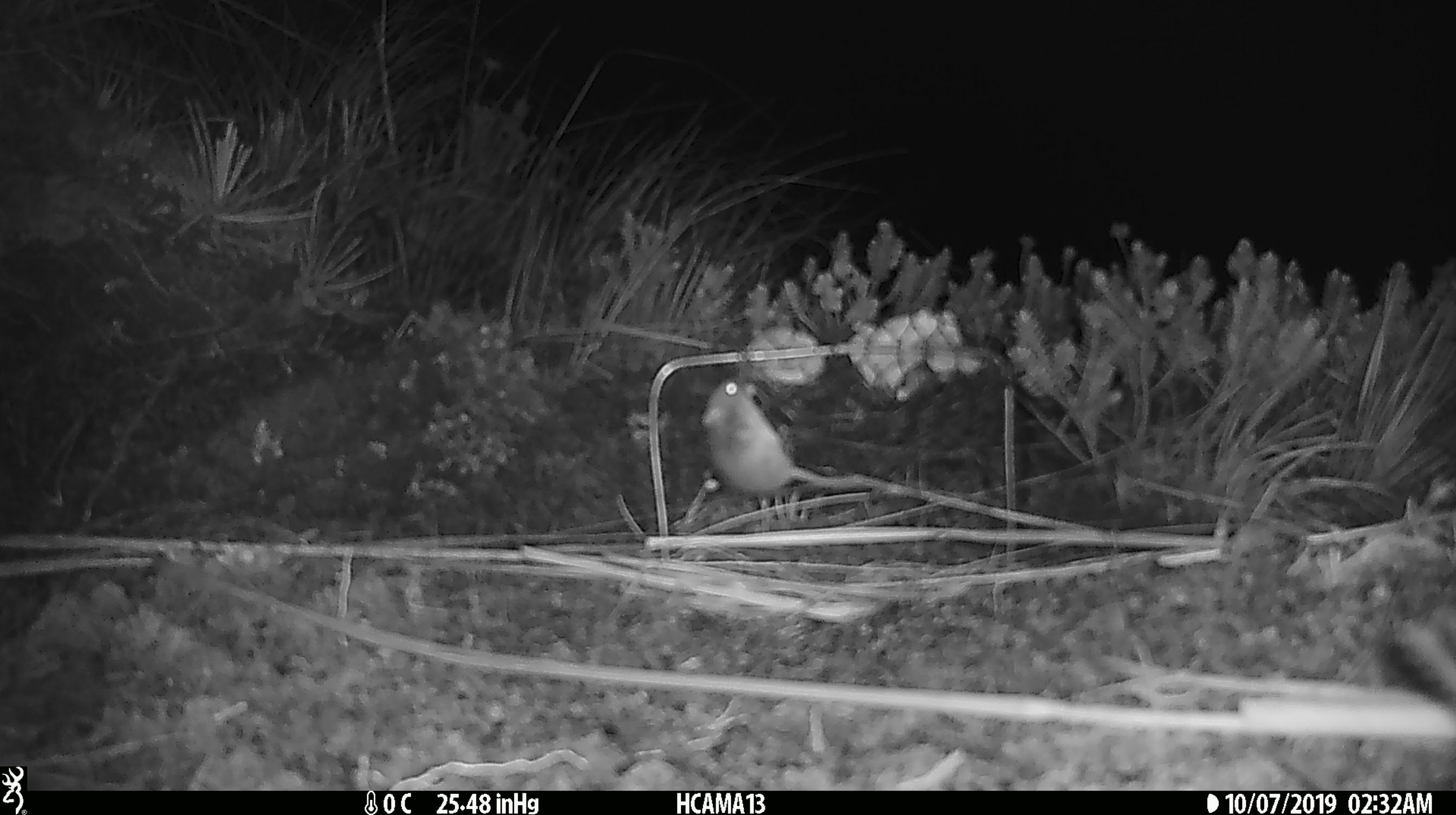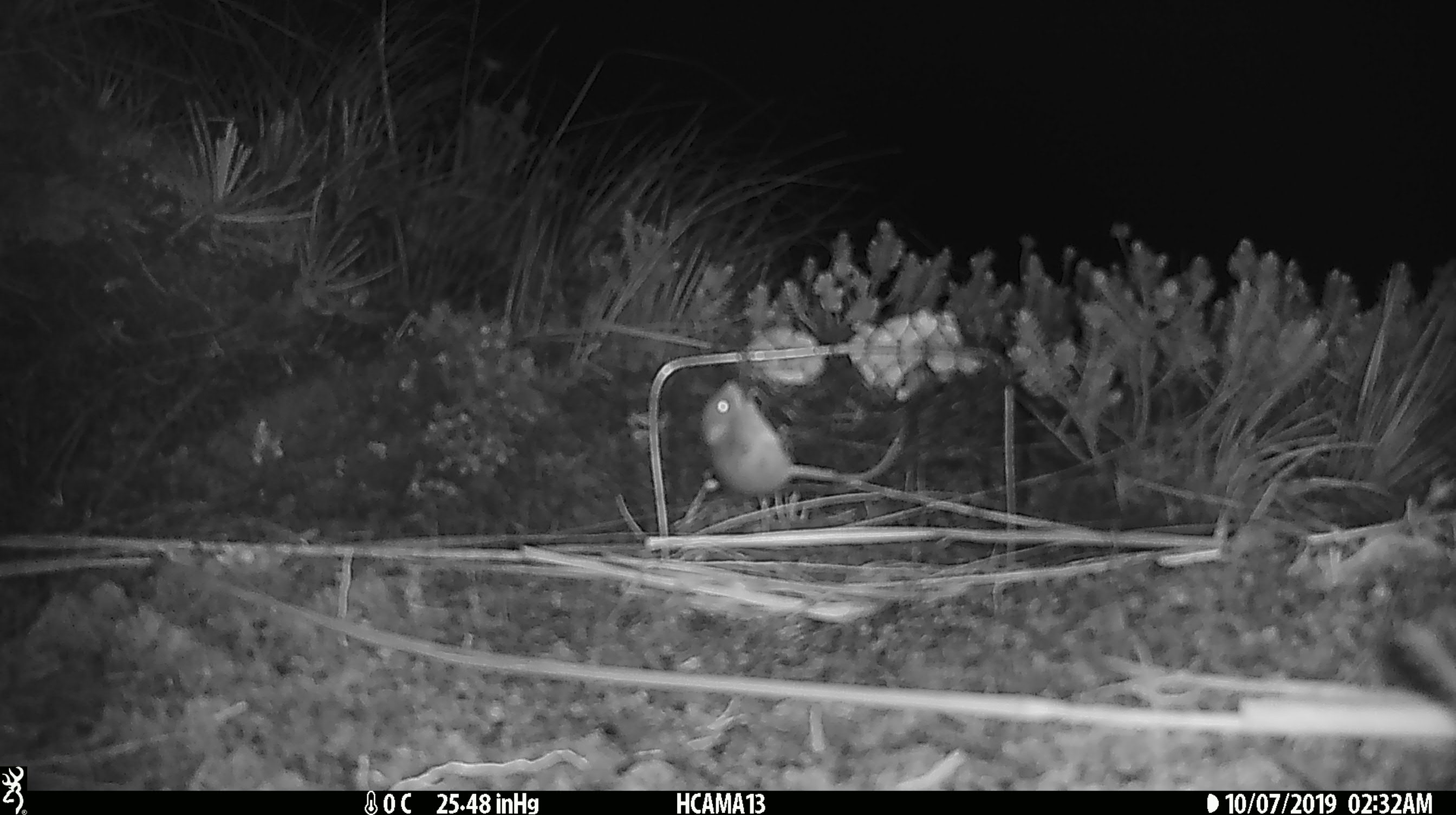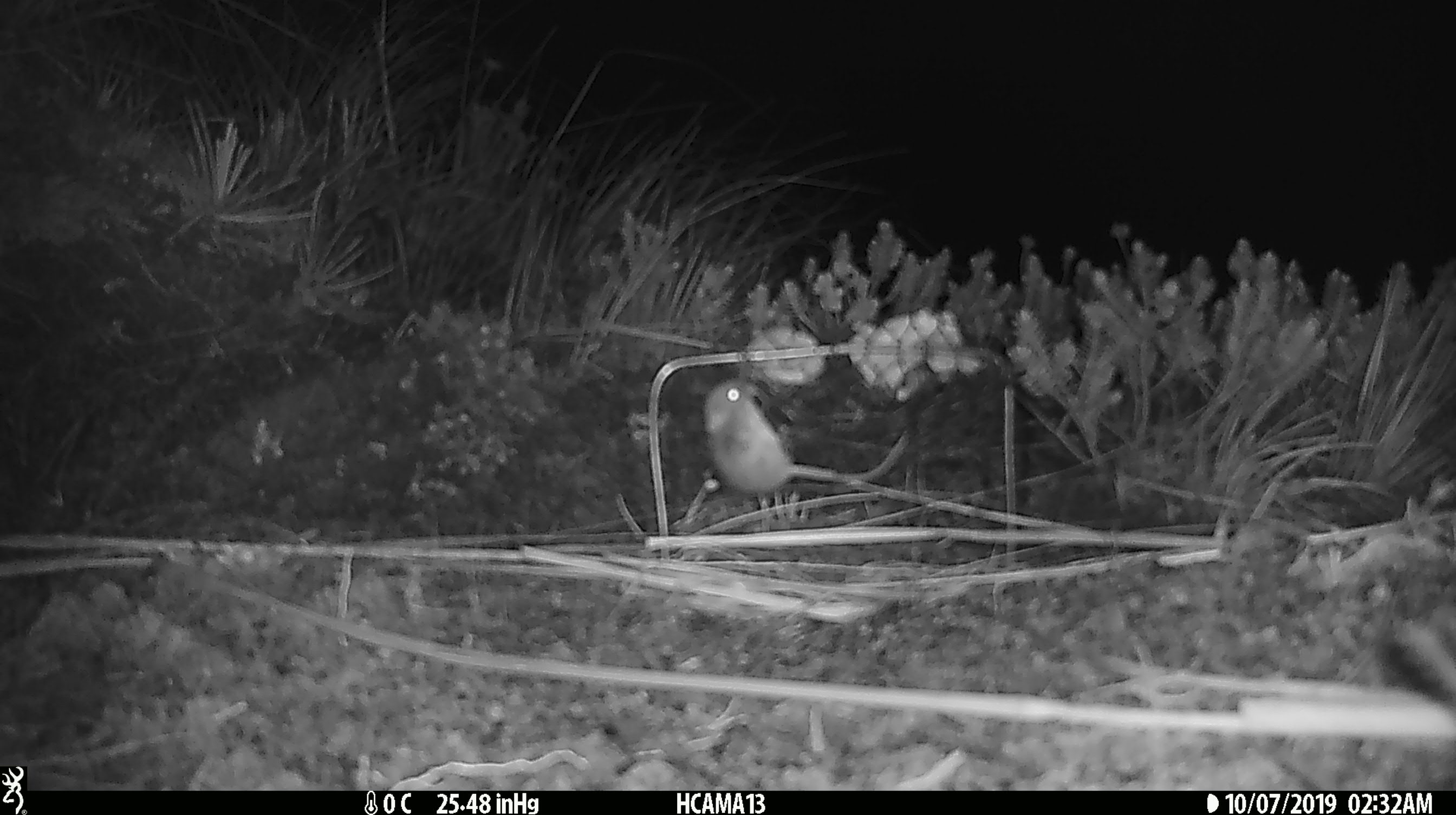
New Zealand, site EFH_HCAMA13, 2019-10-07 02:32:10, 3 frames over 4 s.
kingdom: Animalia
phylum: Chordata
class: Mammalia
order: Rodentia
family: Muridae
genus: Mus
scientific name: Mus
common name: mouse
Mouse (Mus).